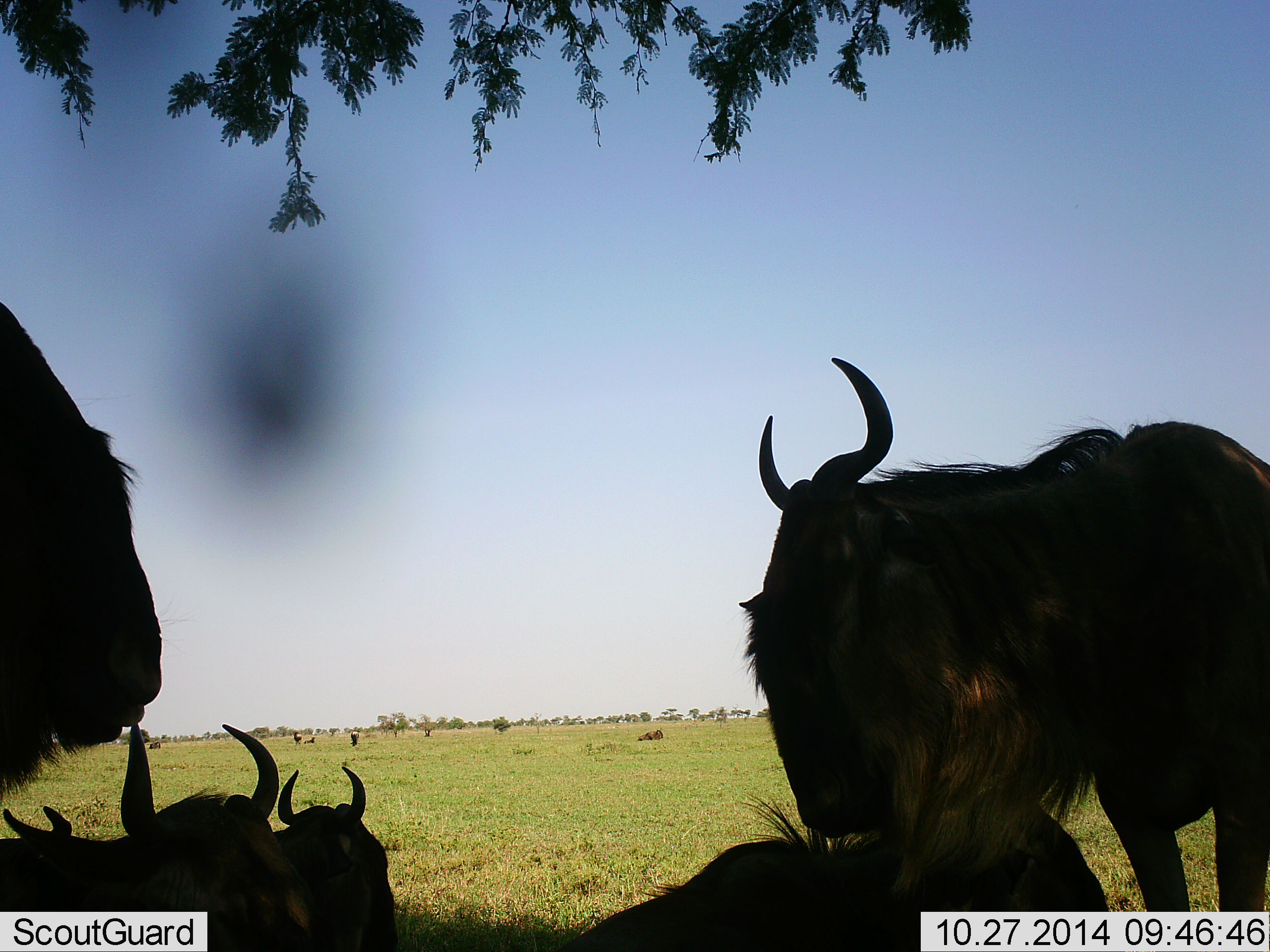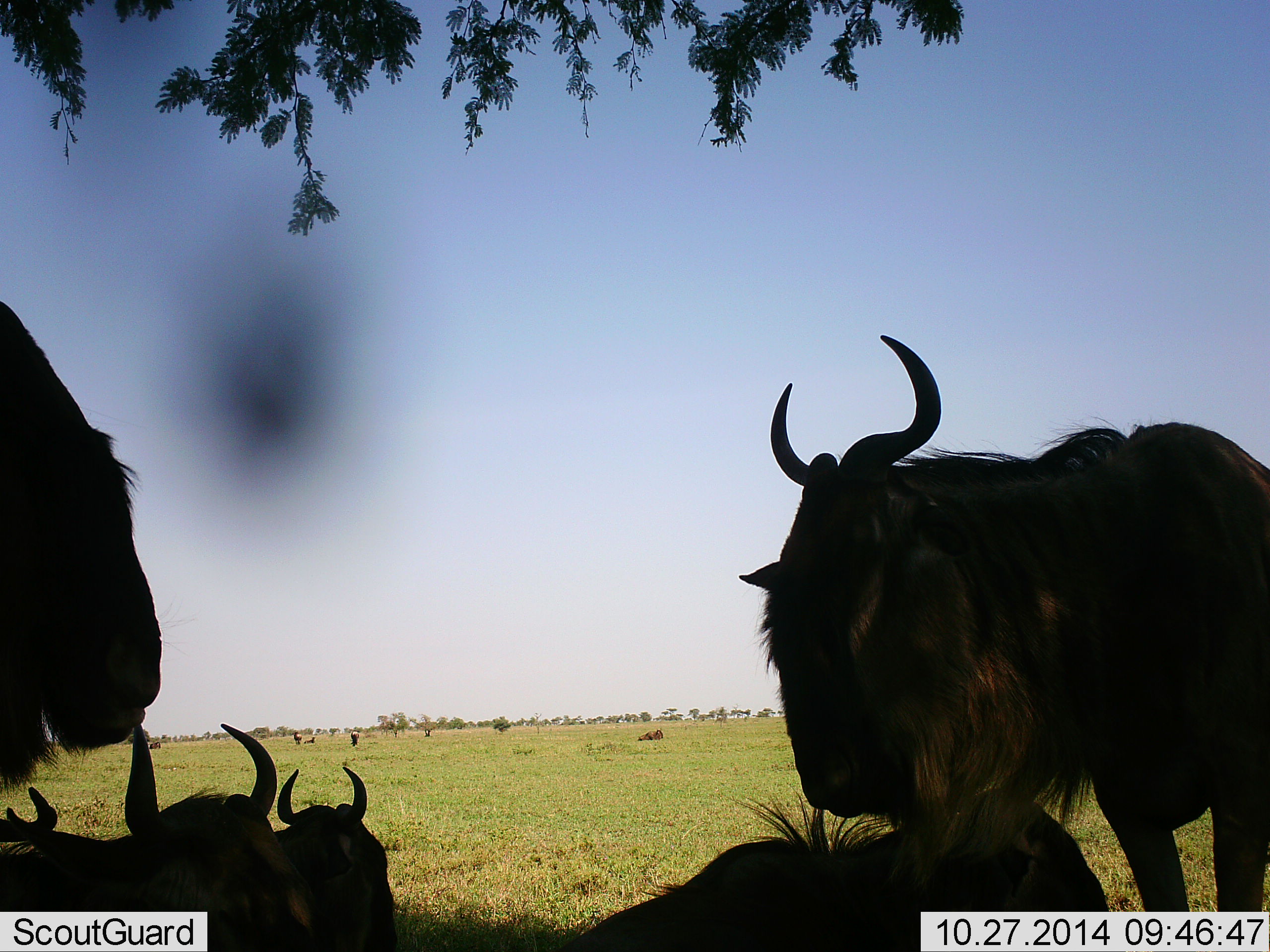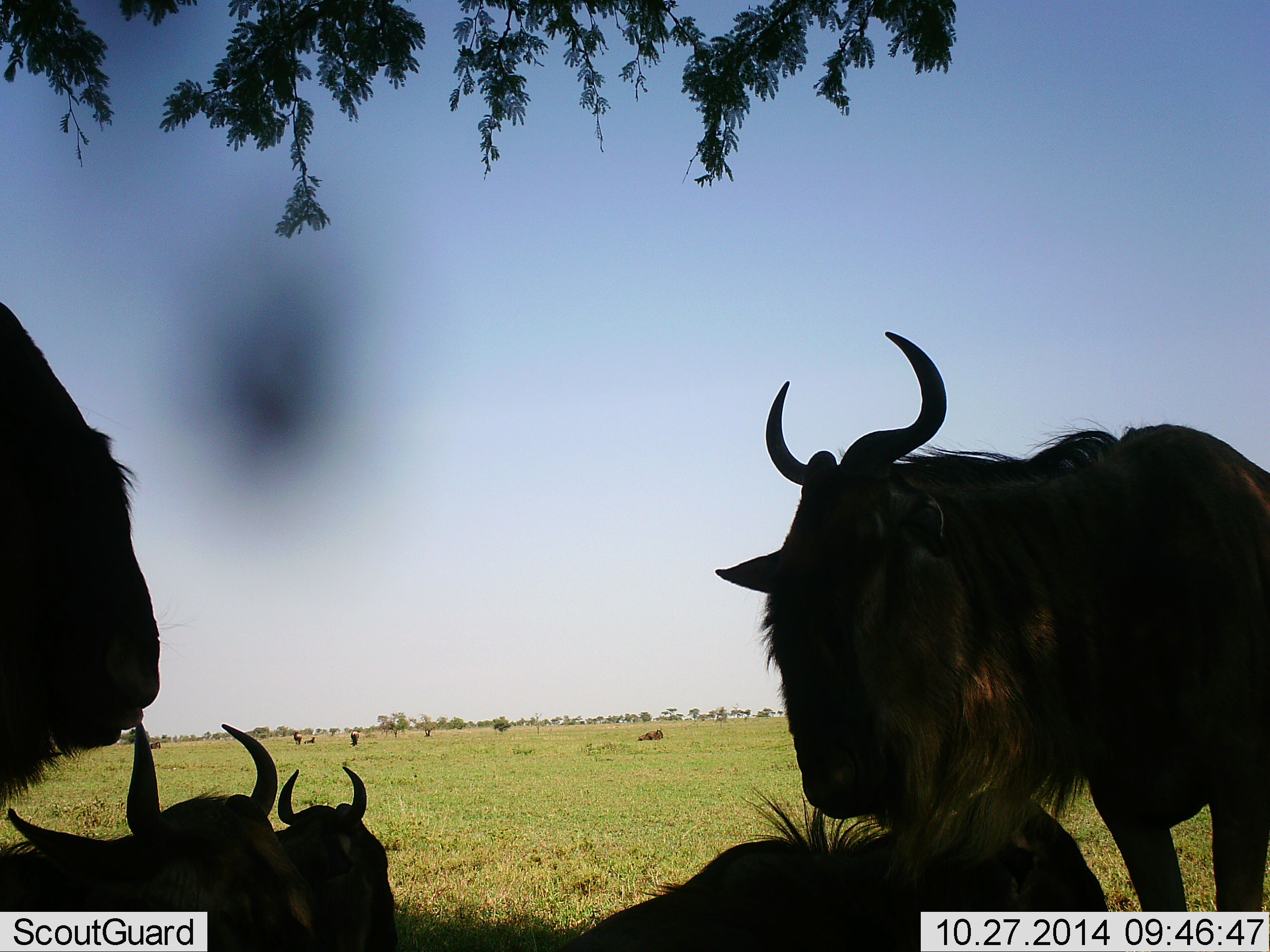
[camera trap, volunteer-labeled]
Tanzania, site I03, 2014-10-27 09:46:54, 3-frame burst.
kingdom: Animalia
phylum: Chordata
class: Mammalia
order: Artiodactyla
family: Bovidae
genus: Connochaetes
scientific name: Connochaetes taurinus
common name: blue wildebeest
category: wildebeest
Wildebeest (blue wildebeest) (Connochaetes taurinus), count 6. Behavior (volunteer vote fractions): standing 80%, resting 100%, moving 0%, interacting 30%. Young present (vote fraction): 0%. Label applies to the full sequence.